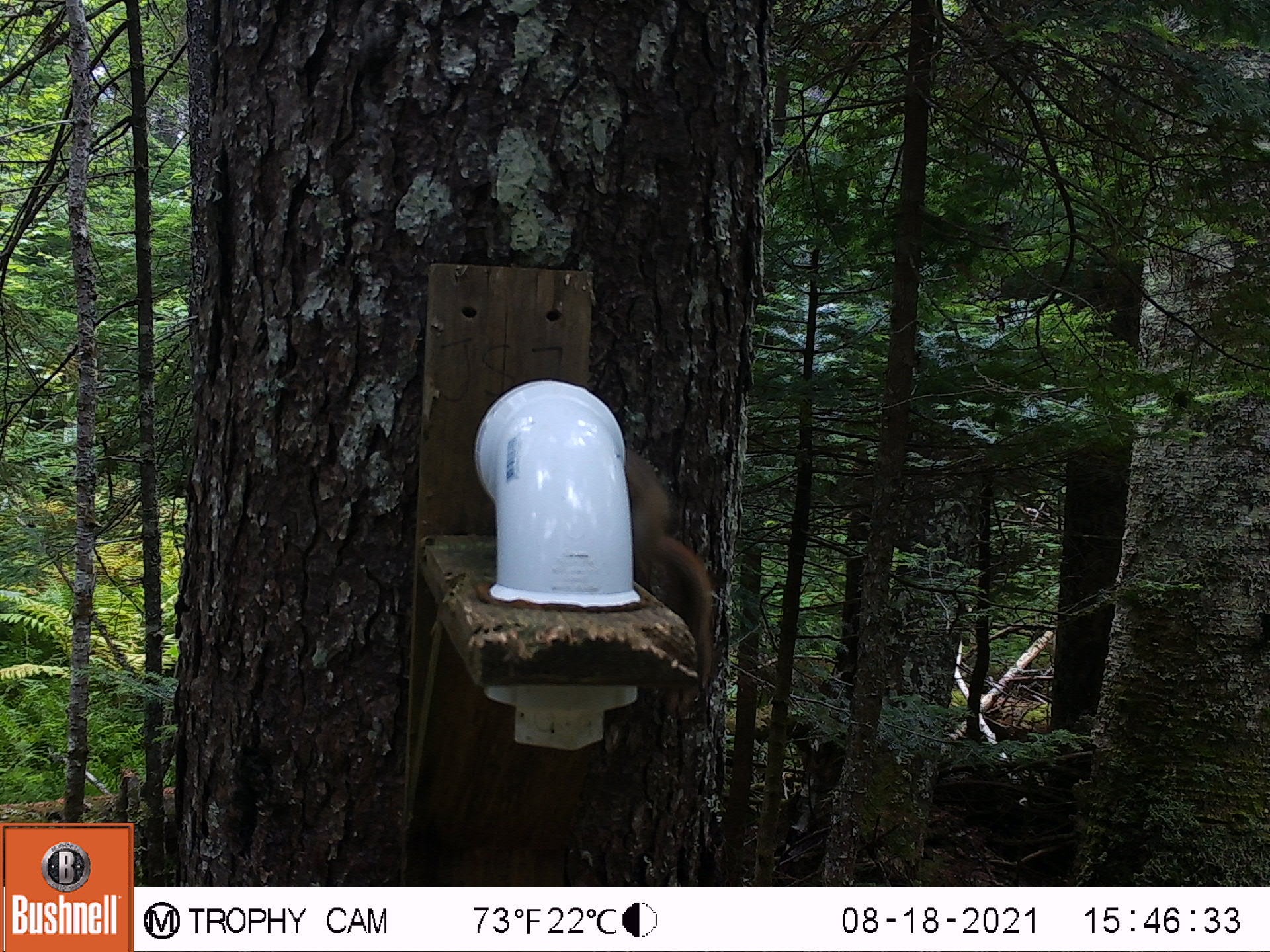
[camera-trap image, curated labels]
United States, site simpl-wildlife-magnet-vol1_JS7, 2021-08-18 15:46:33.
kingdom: Animalia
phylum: Chordata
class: Mammalia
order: Rodentia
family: Sciuridae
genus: Tamiasciurus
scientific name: Tamiasciurus hudsonicus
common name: red squirrel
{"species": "red squirrel (Tamiasciurus hudsonicus)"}